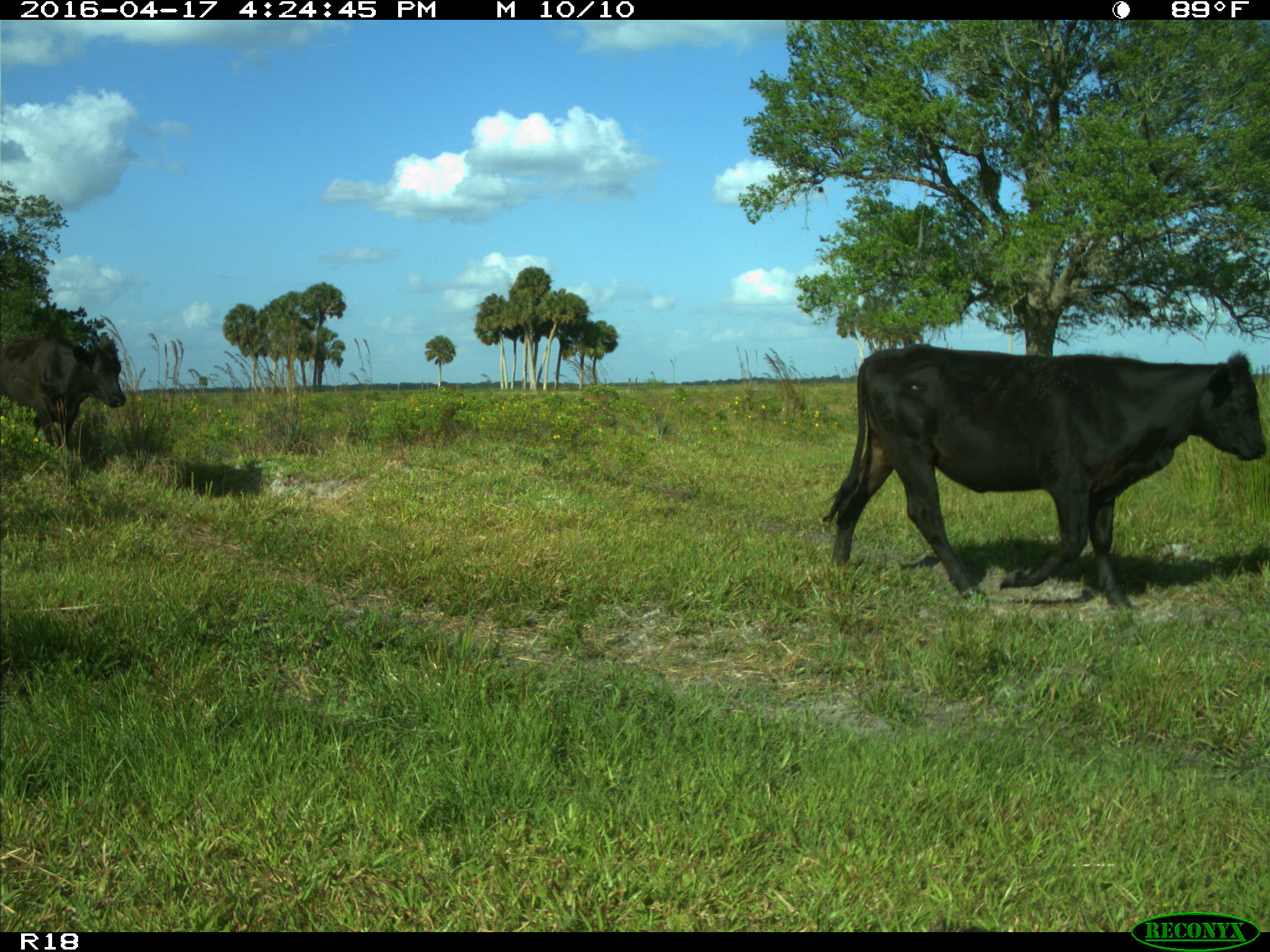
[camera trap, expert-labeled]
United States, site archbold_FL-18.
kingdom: Animalia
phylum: Chordata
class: Mammalia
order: Artiodactyla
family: Bovidae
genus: Bos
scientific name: Bos taurus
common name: domestic cow